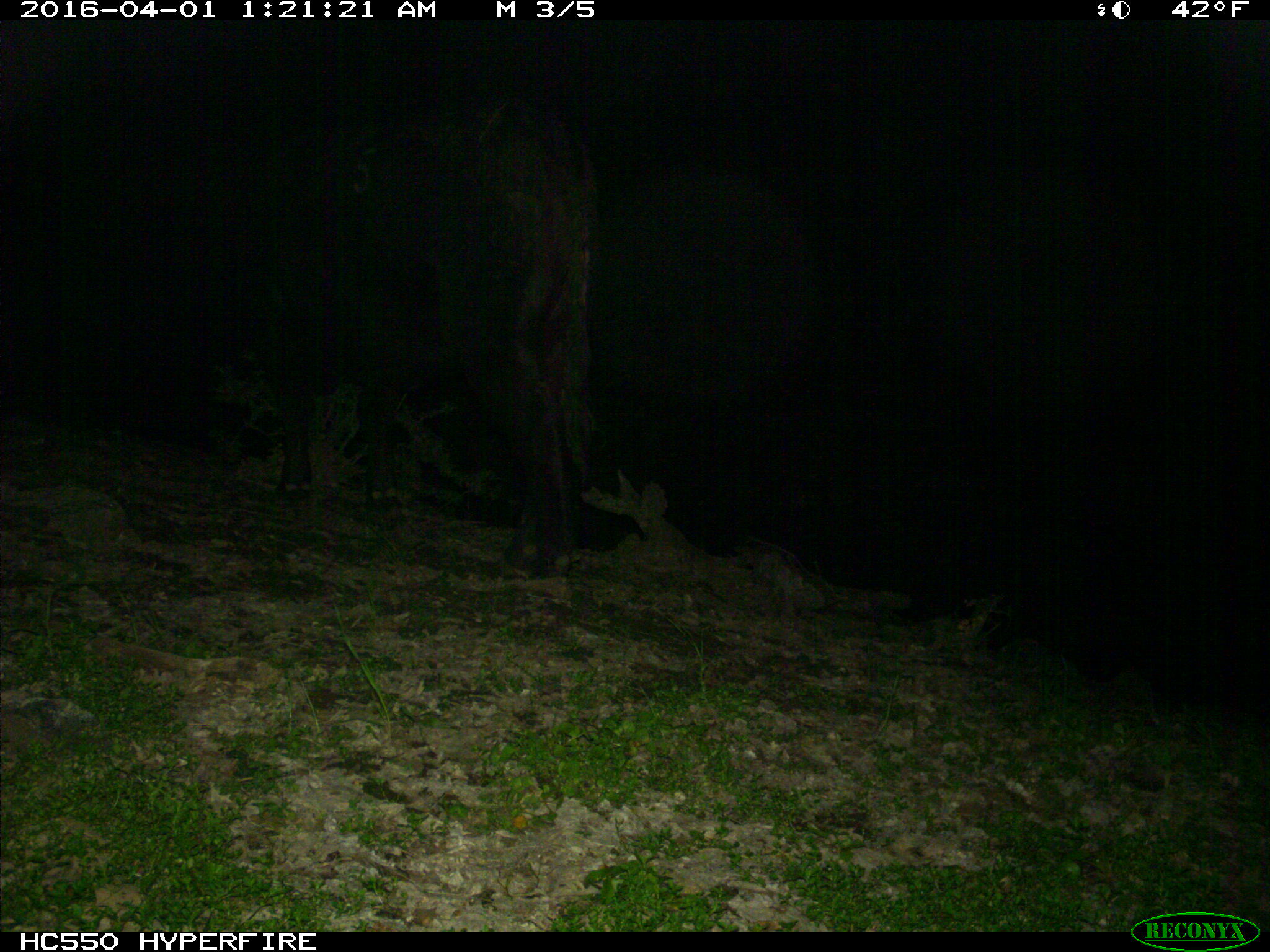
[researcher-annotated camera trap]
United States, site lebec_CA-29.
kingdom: Animalia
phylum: Chordata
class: Mammalia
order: Artiodactyla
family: Bovidae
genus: Bos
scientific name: Bos taurus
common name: domestic cow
Bos taurus (domestic cow).